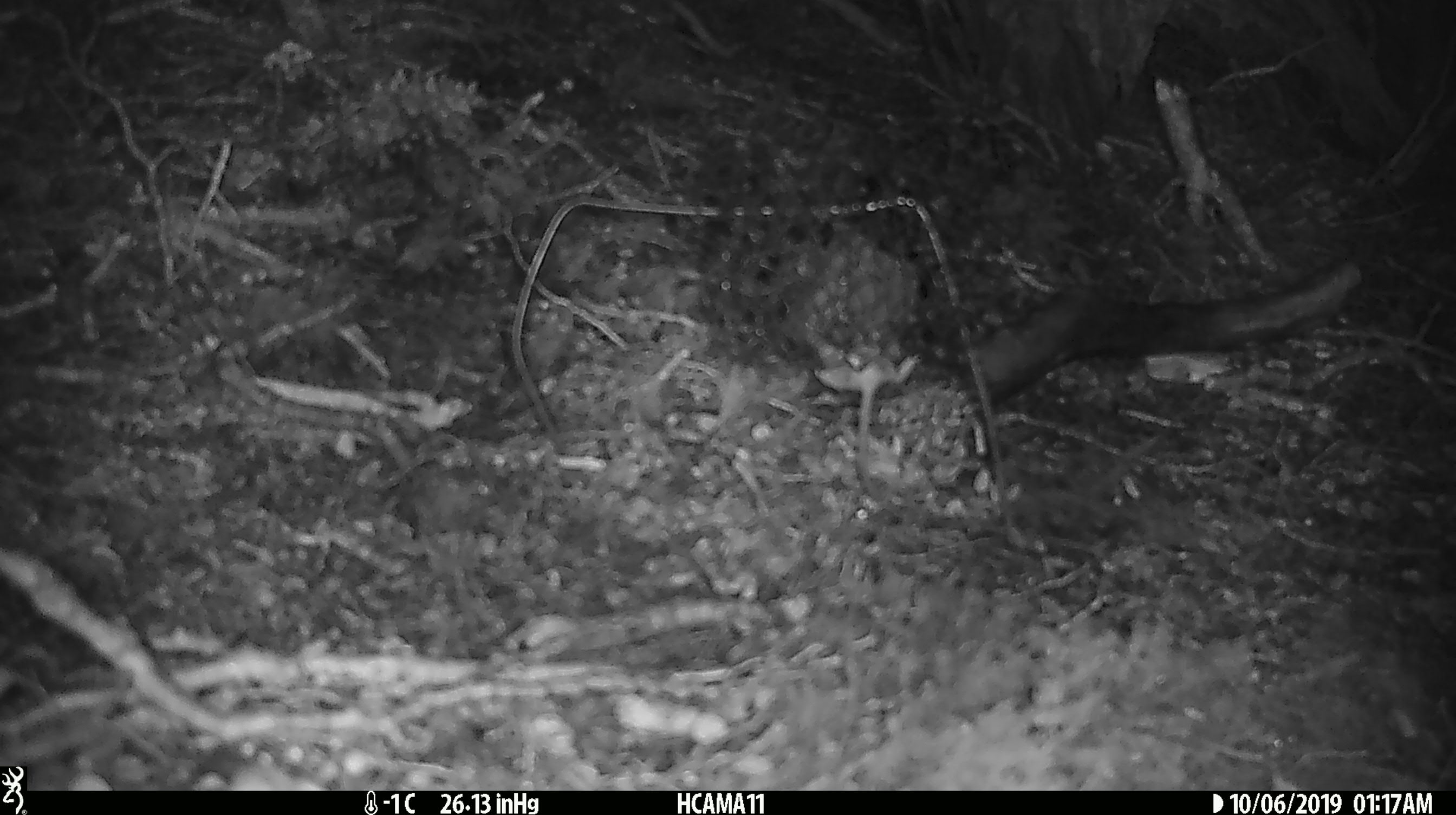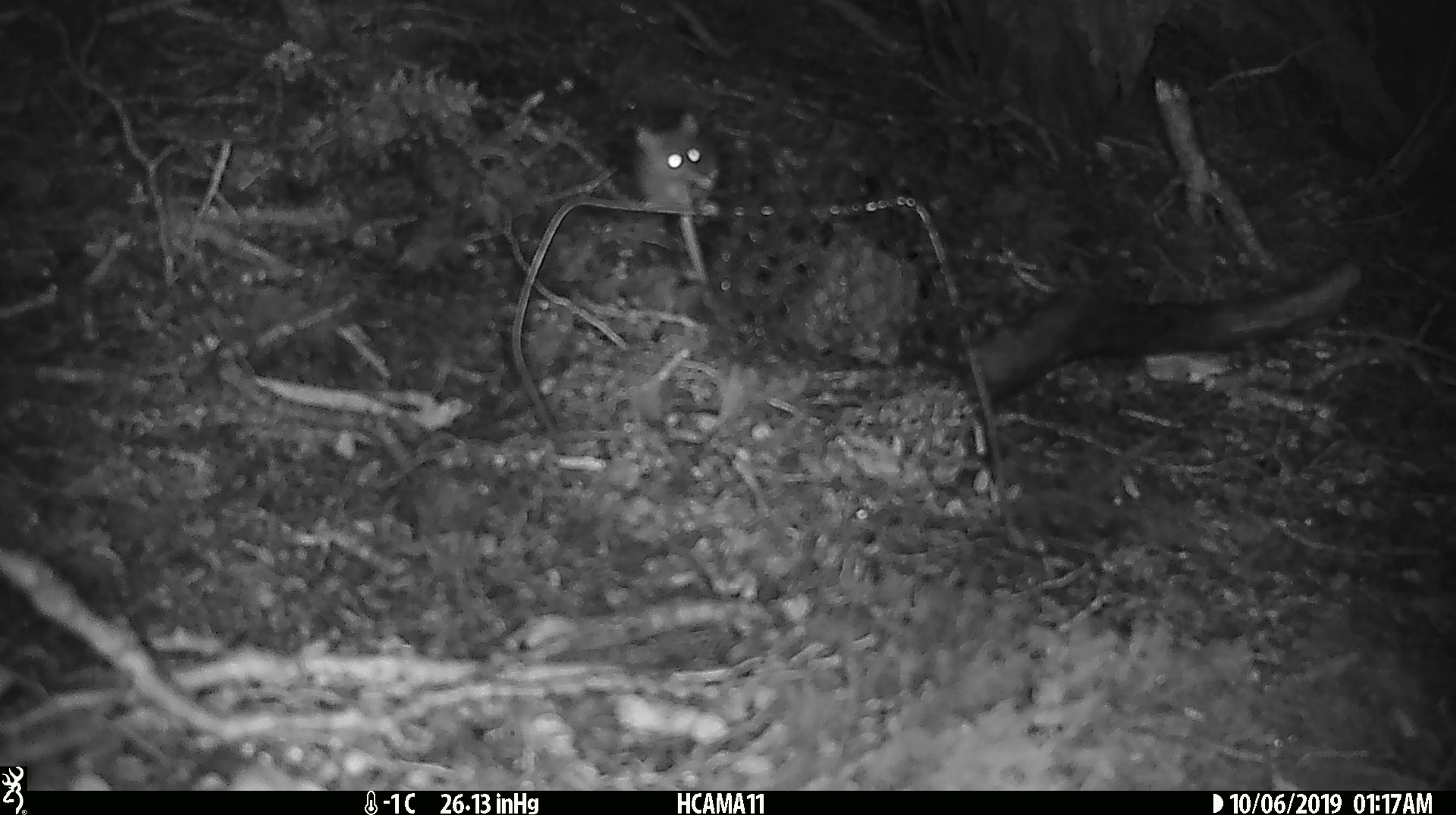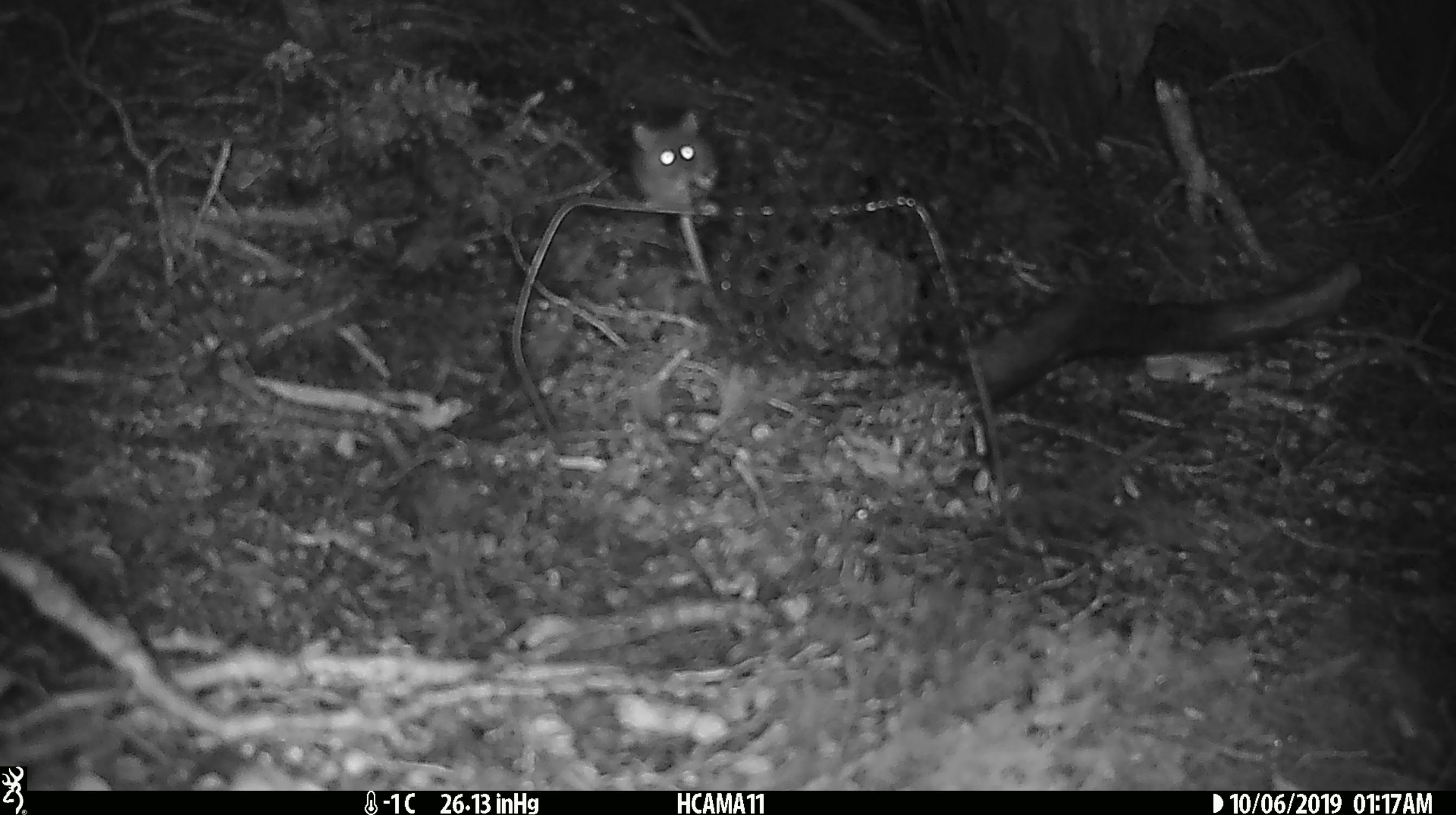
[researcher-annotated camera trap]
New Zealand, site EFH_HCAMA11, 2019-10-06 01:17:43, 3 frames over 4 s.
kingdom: Animalia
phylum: Chordata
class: Mammalia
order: Rodentia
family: Muridae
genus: Mus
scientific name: Mus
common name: mouse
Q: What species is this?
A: Mouse (Mus).